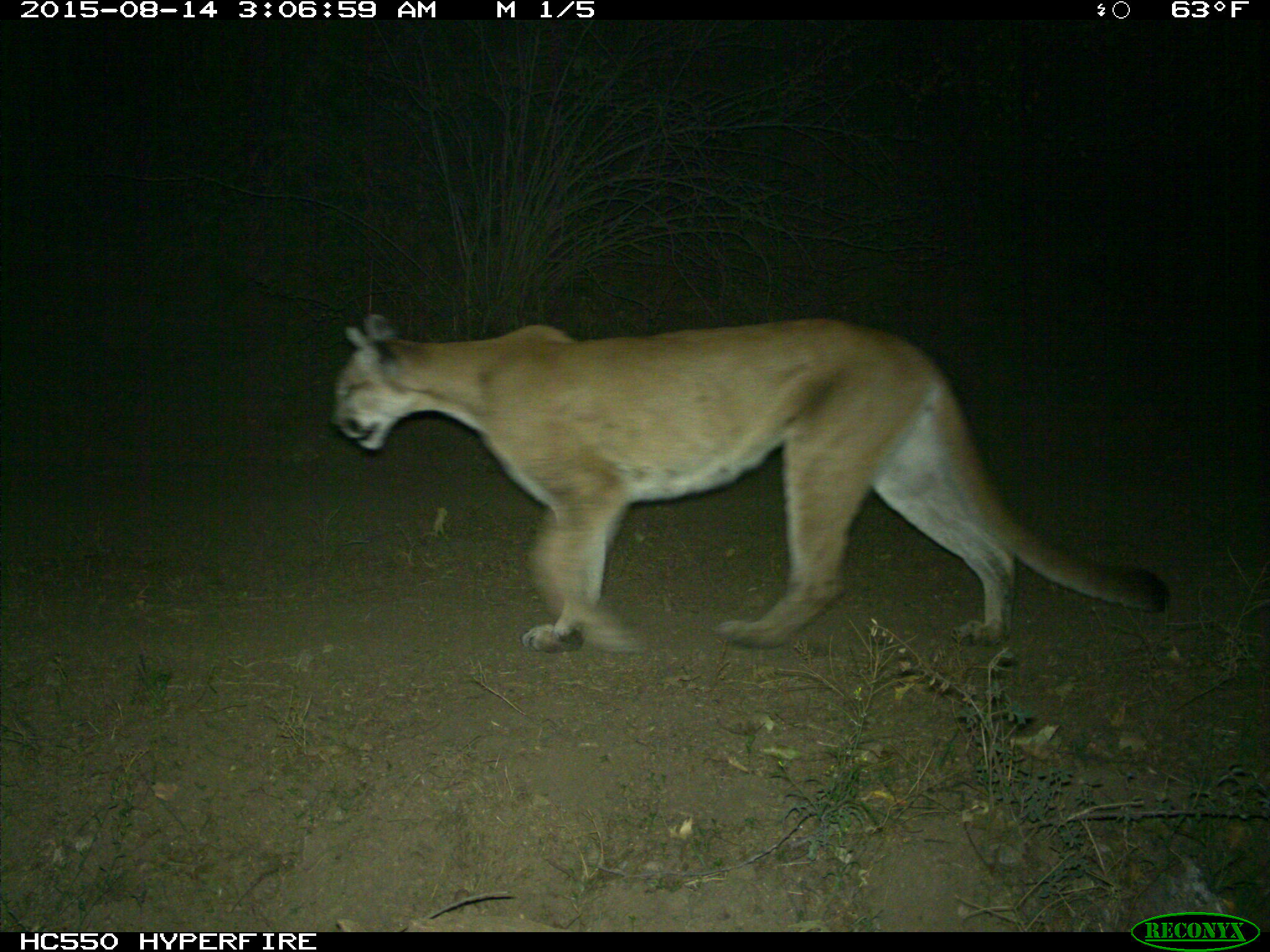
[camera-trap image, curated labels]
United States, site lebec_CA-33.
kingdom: Animalia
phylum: Chordata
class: Mammalia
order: Carnivora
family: Felidae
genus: Puma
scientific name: Puma concolor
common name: mountain lion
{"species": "Puma concolor (mountain lion)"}